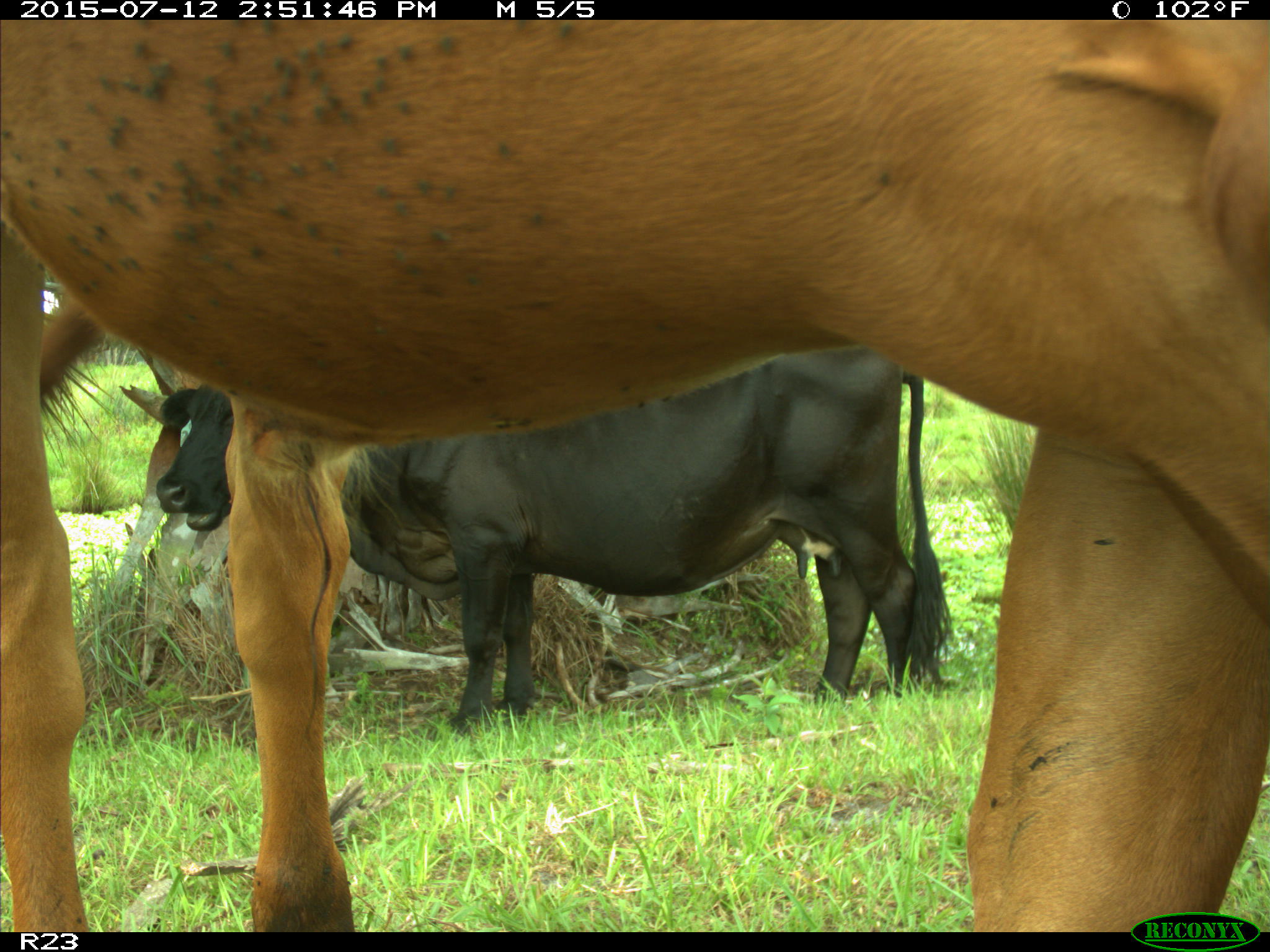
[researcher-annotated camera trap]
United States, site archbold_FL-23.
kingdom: Animalia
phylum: Chordata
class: Mammalia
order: Artiodactyla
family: Bovidae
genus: Bos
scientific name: Bos taurus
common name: domestic cow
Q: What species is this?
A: Bos taurus (domestic cow).